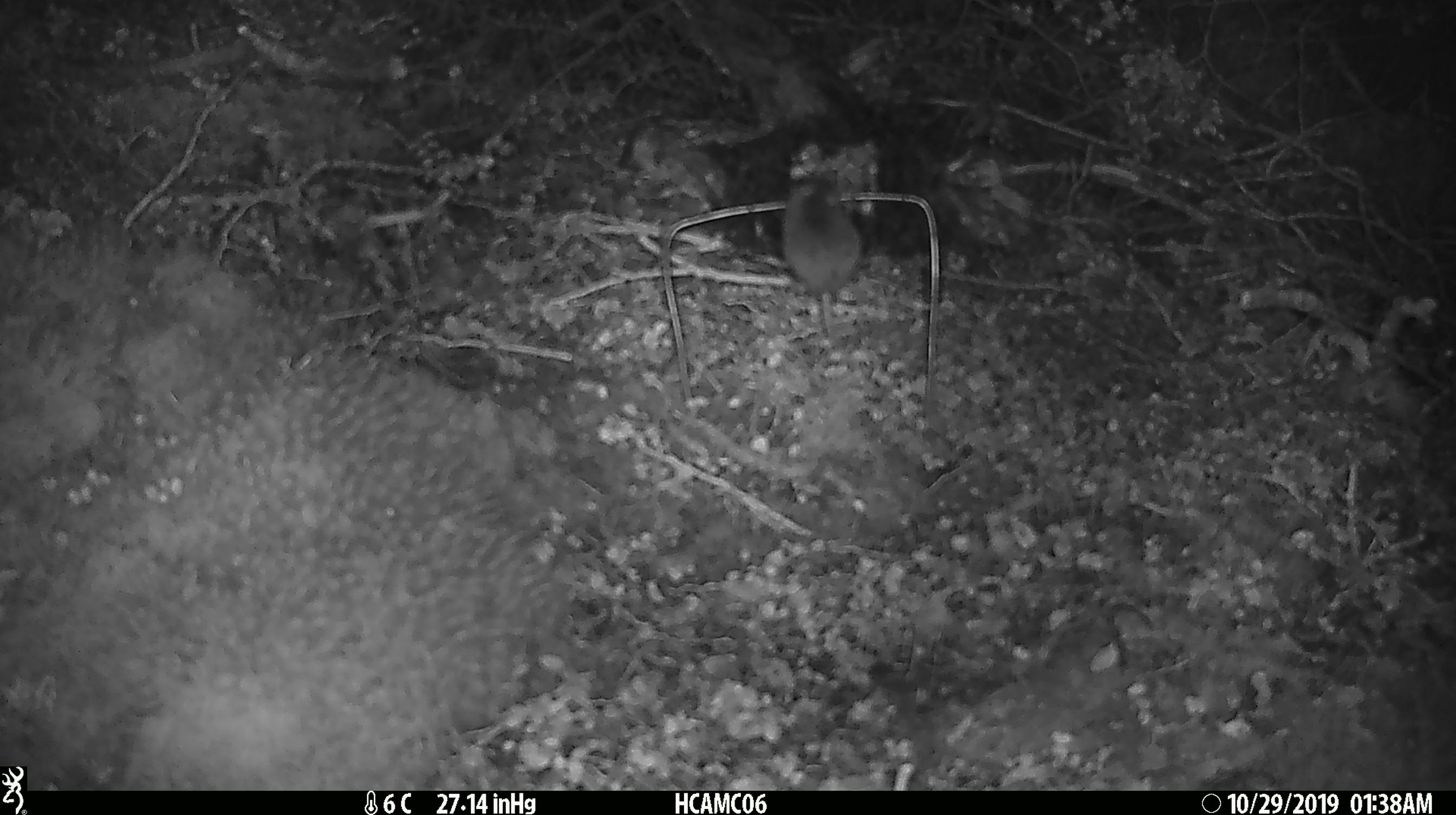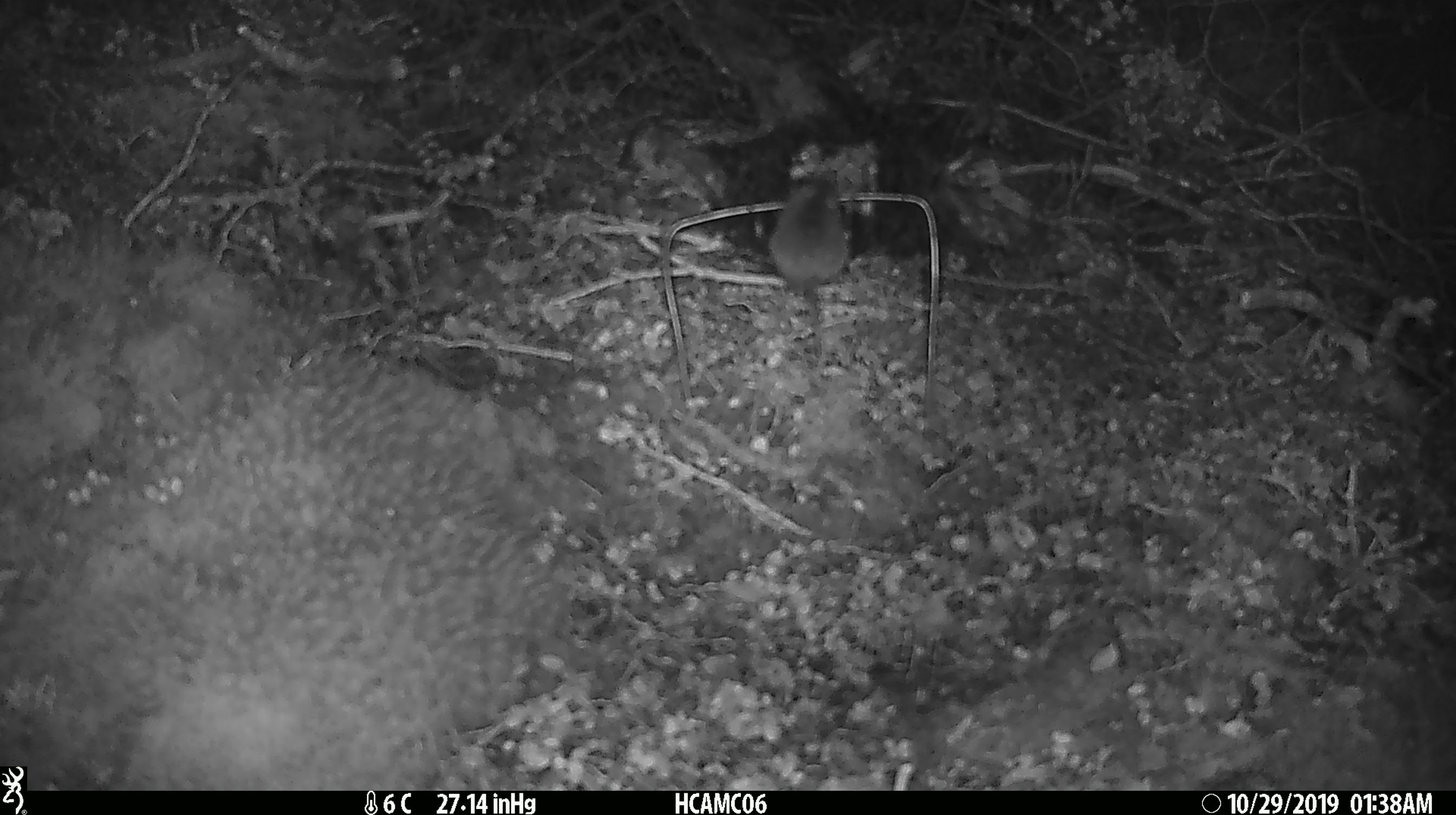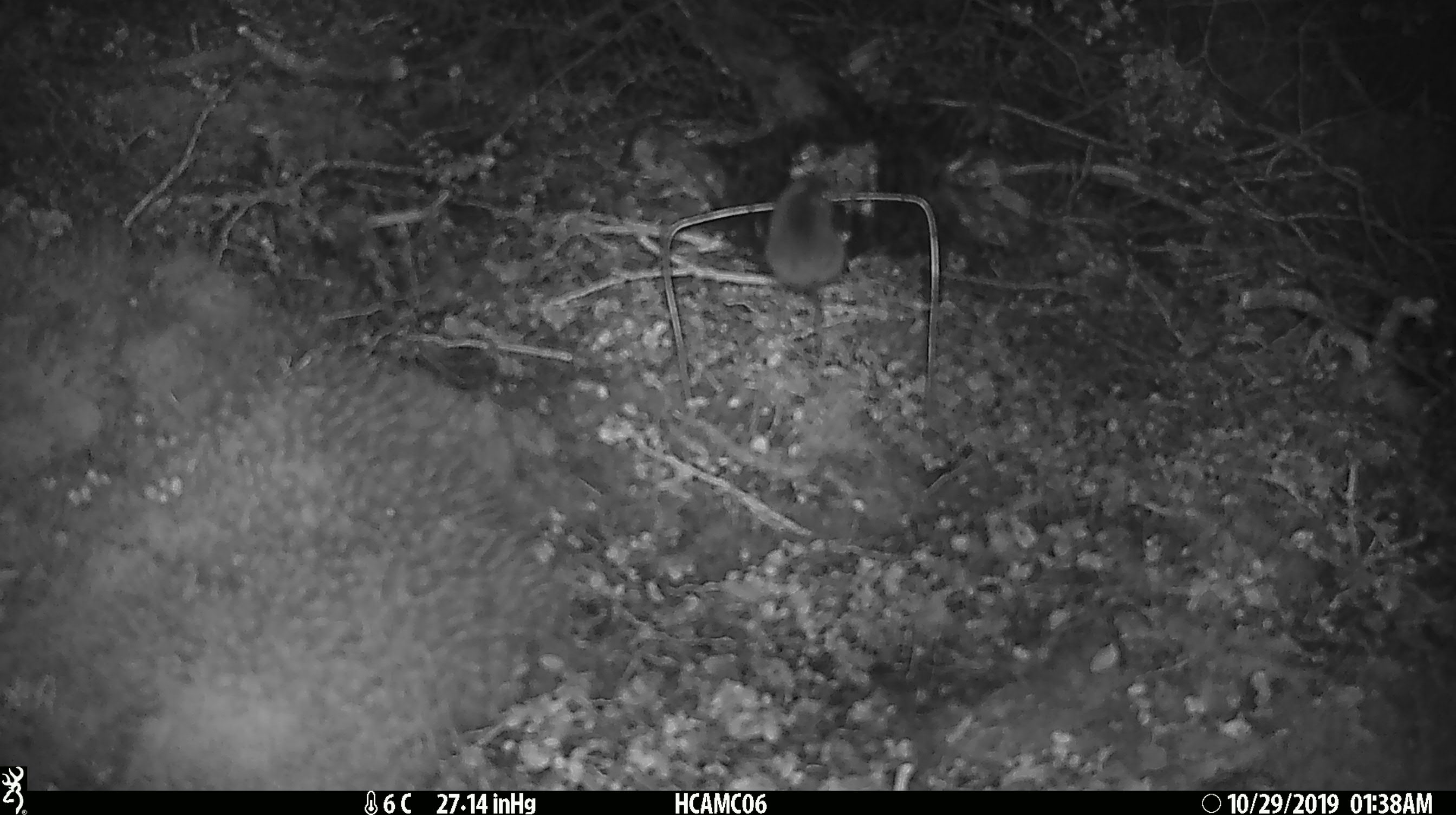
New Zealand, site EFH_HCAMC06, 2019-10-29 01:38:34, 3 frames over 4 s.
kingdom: Animalia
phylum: Chordata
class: Mammalia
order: Rodentia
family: Muridae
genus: Mus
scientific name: Mus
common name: mouse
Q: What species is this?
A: Mouse (Mus).